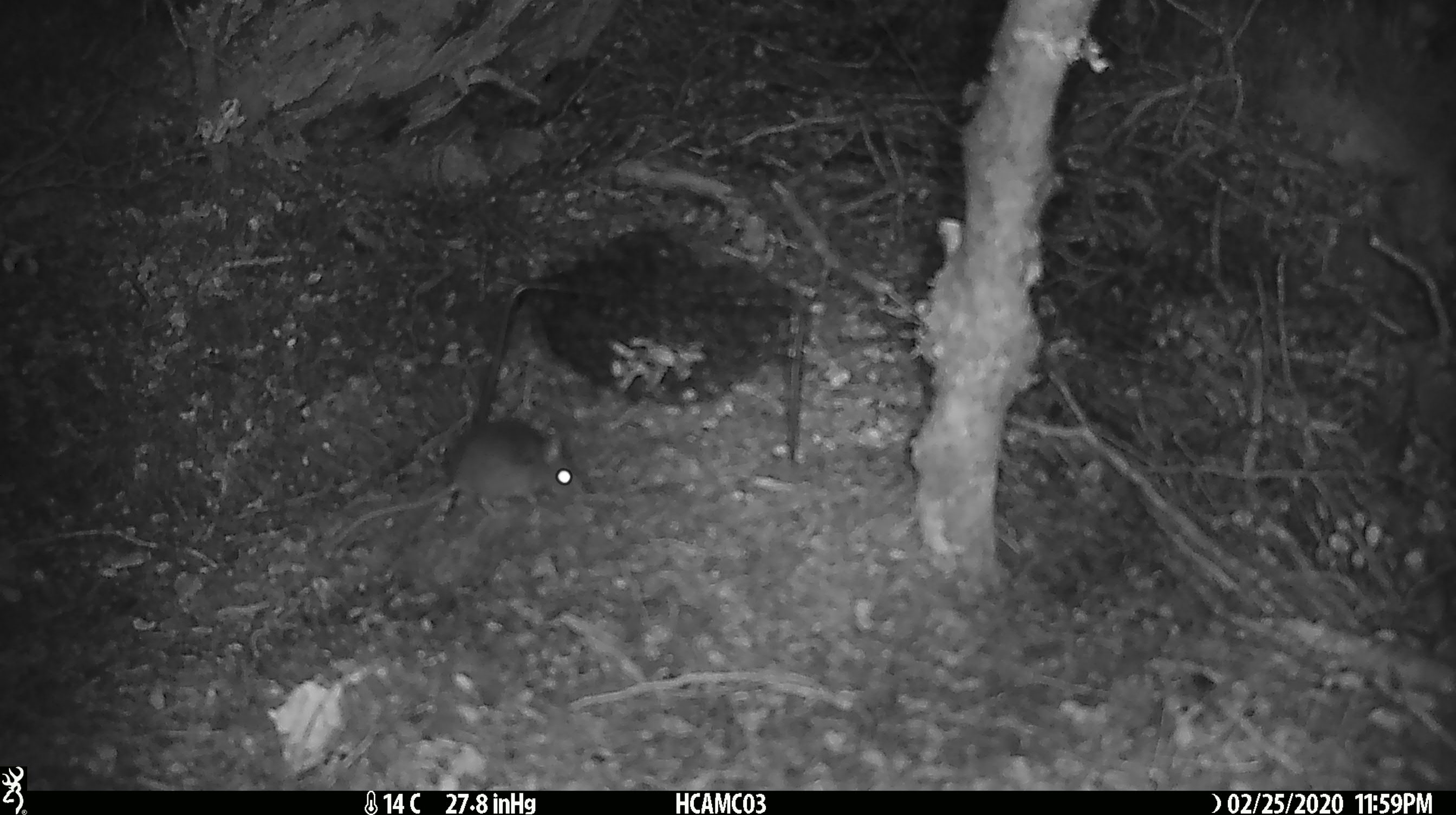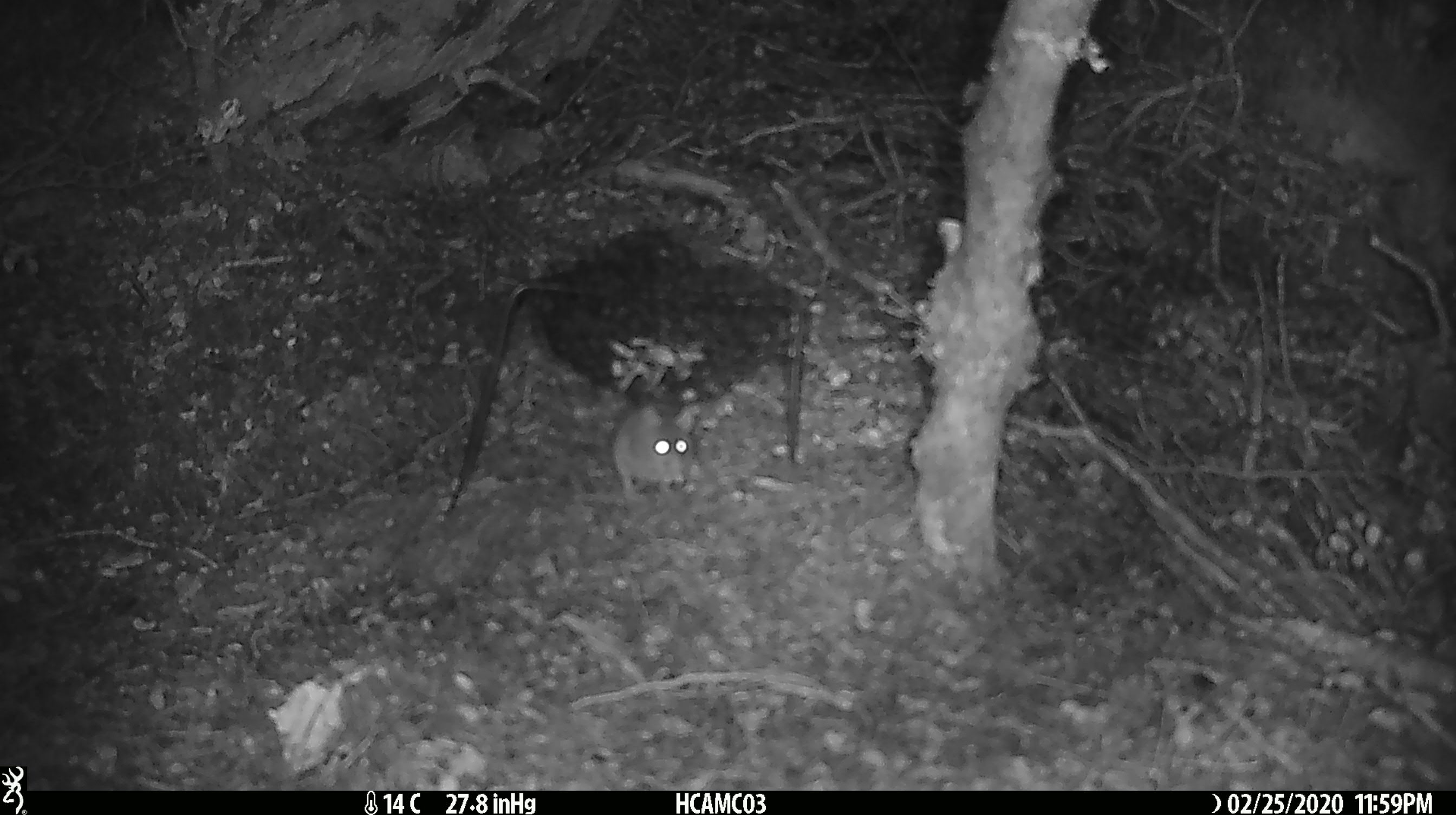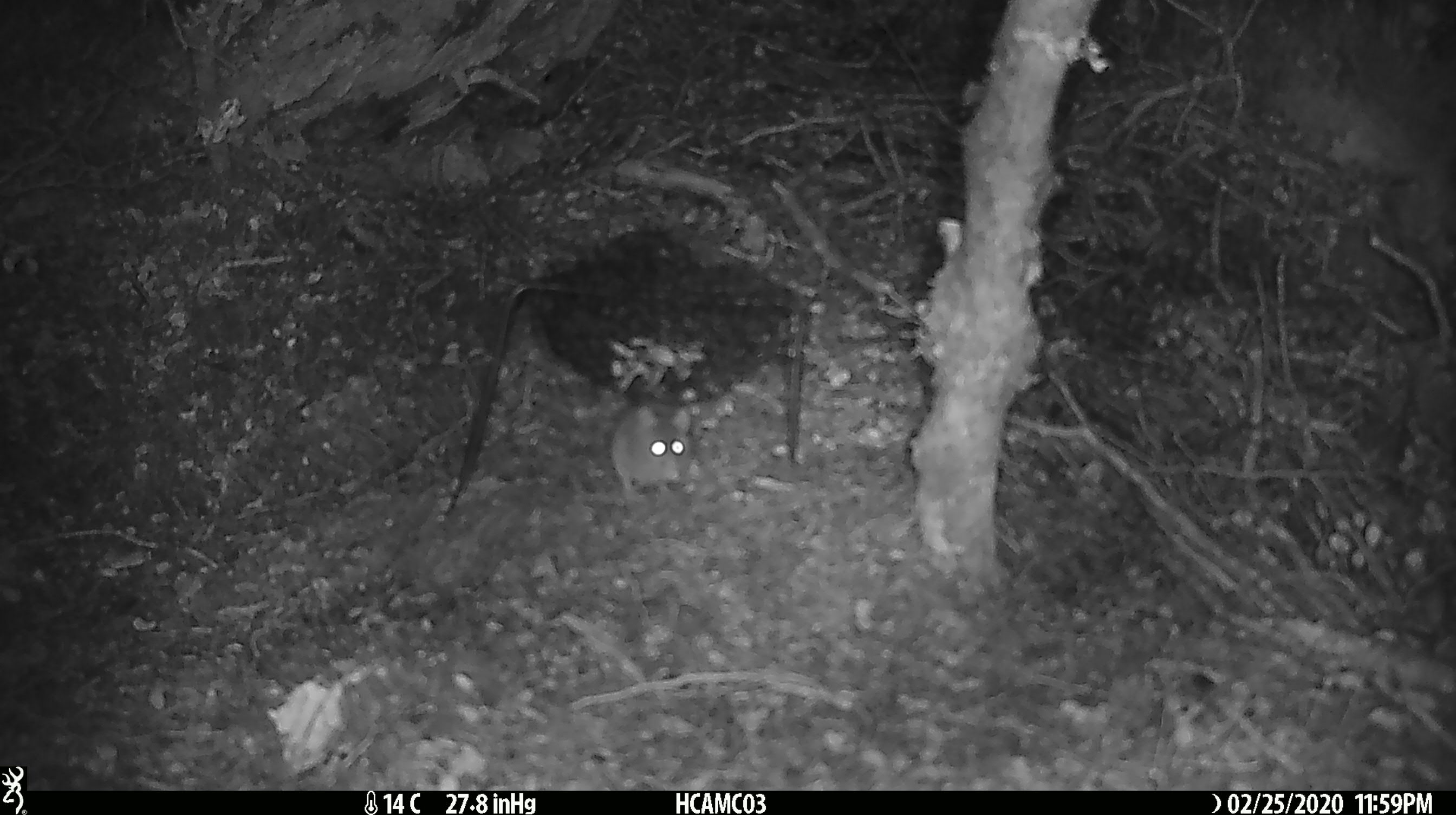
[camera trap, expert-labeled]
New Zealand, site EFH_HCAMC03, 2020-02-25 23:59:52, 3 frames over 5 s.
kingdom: Animalia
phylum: Chordata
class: Mammalia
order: Rodentia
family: Muridae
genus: Mus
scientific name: Mus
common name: mouse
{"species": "mouse (Mus)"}